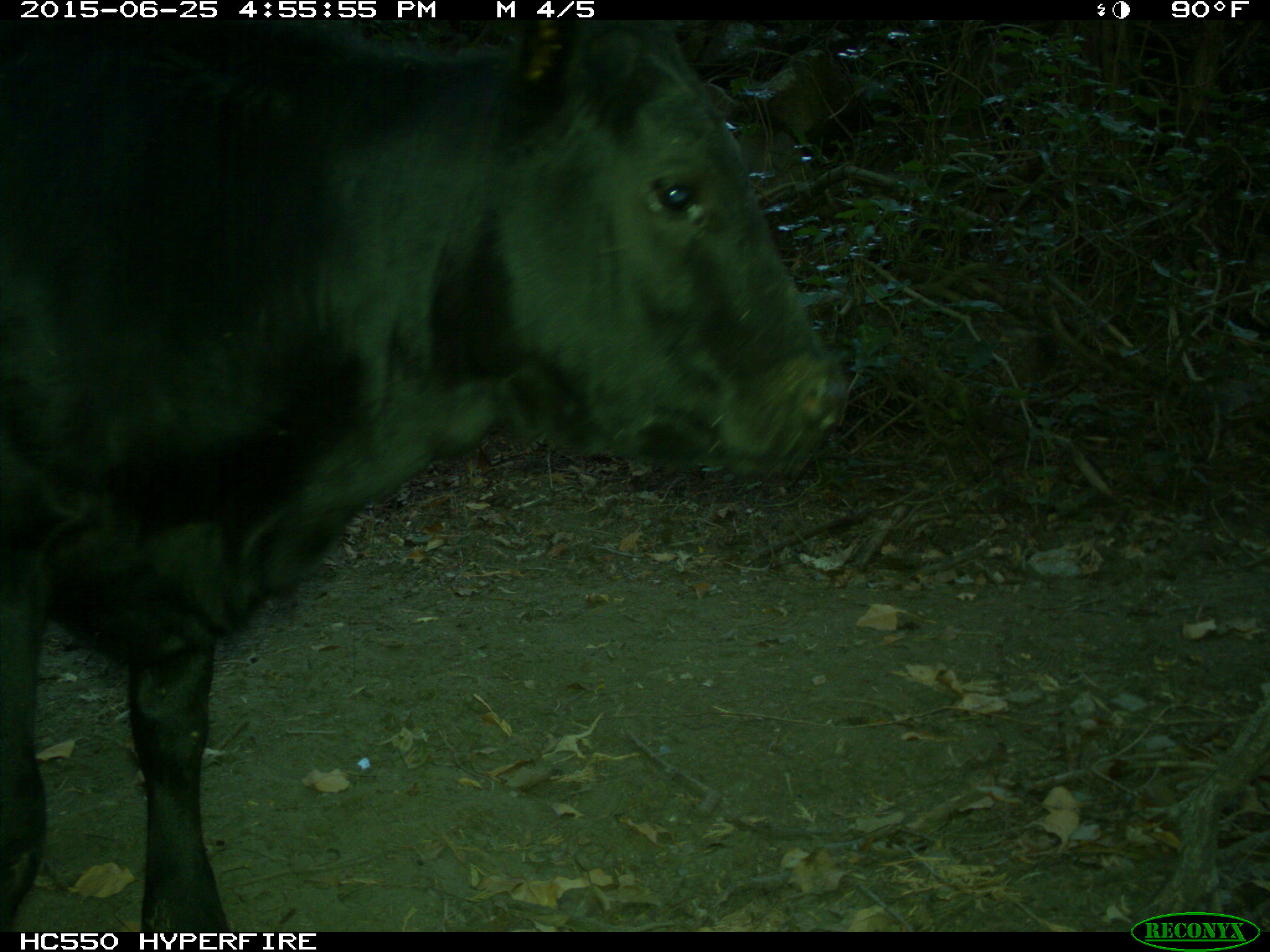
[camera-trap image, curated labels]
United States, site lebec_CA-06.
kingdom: Animalia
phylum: Chordata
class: Mammalia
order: Artiodactyla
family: Bovidae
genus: Bos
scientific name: Bos taurus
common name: domestic cow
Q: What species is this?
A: Bos taurus (domestic cow).